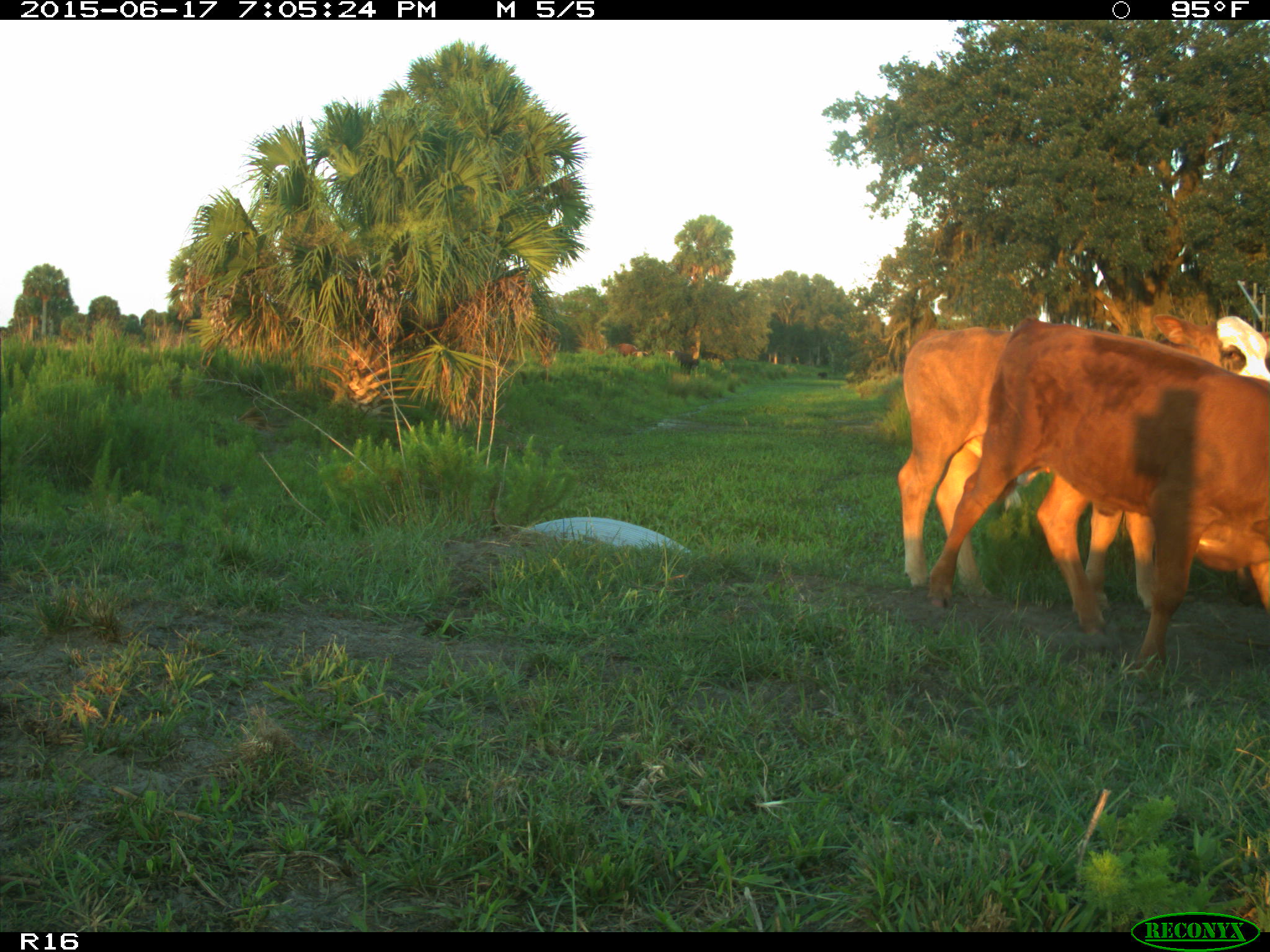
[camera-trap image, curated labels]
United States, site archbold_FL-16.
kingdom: Animalia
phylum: Chordata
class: Mammalia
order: Artiodactyla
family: Bovidae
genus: Bos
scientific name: Bos taurus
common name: domestic cow